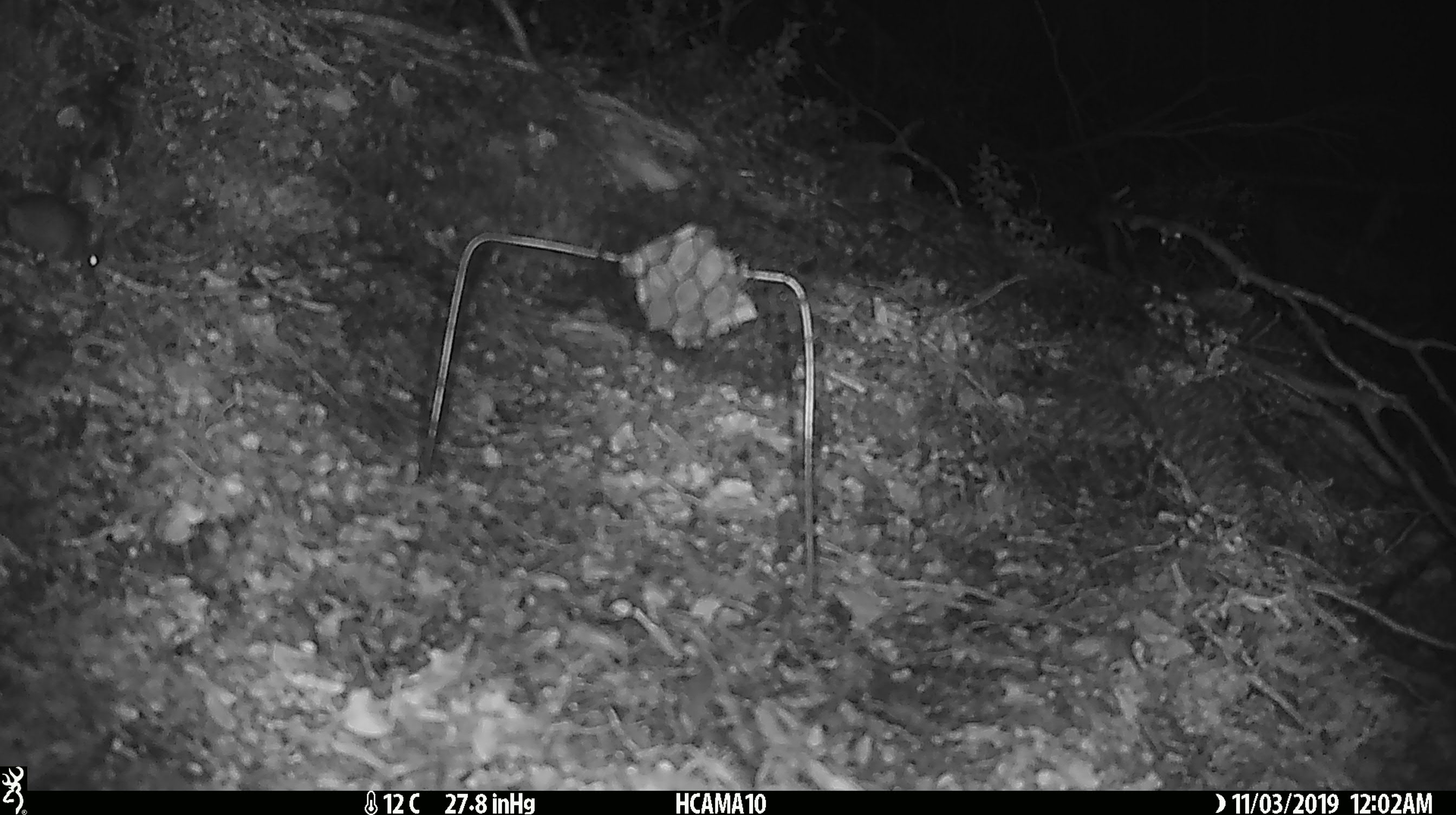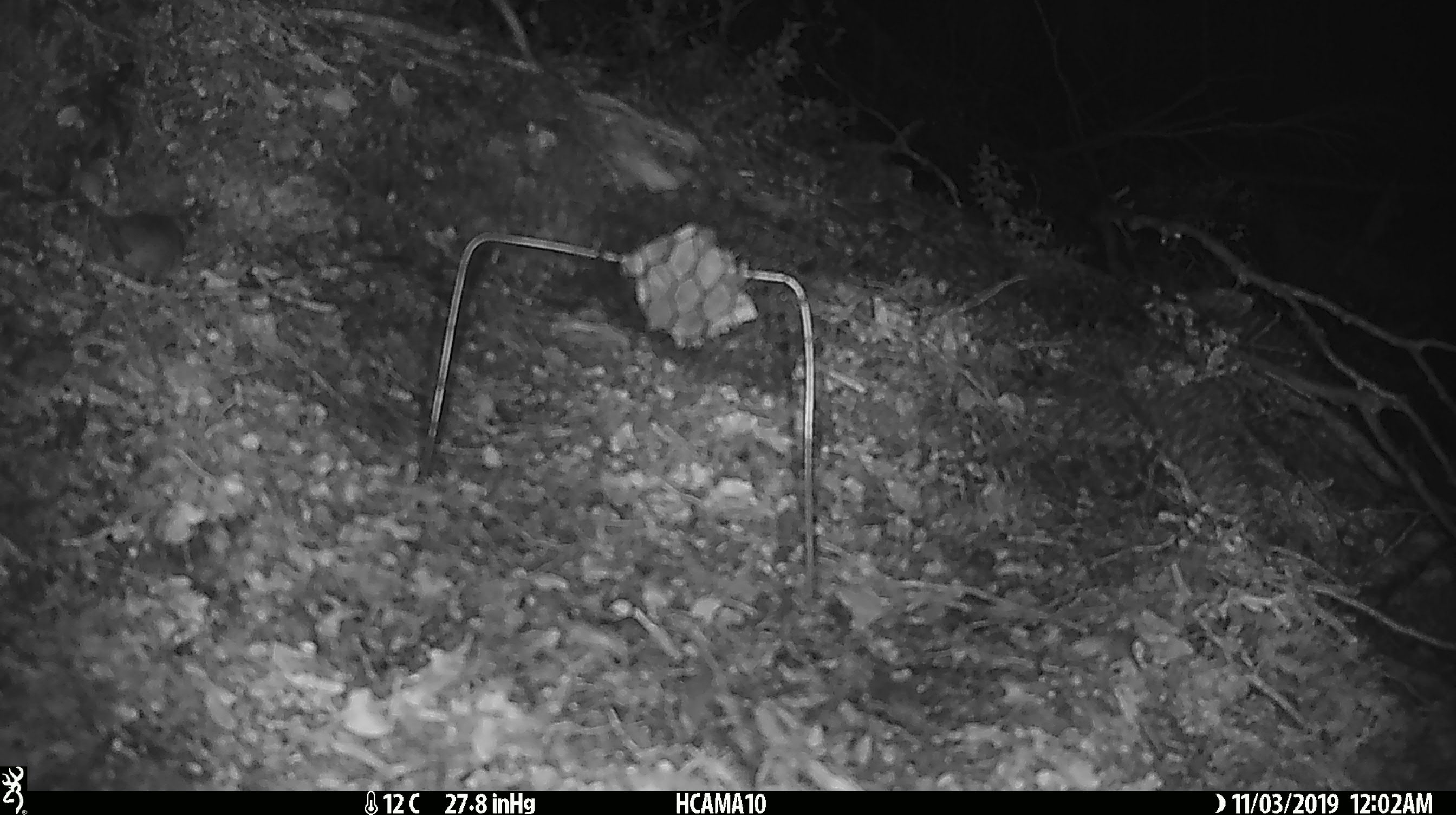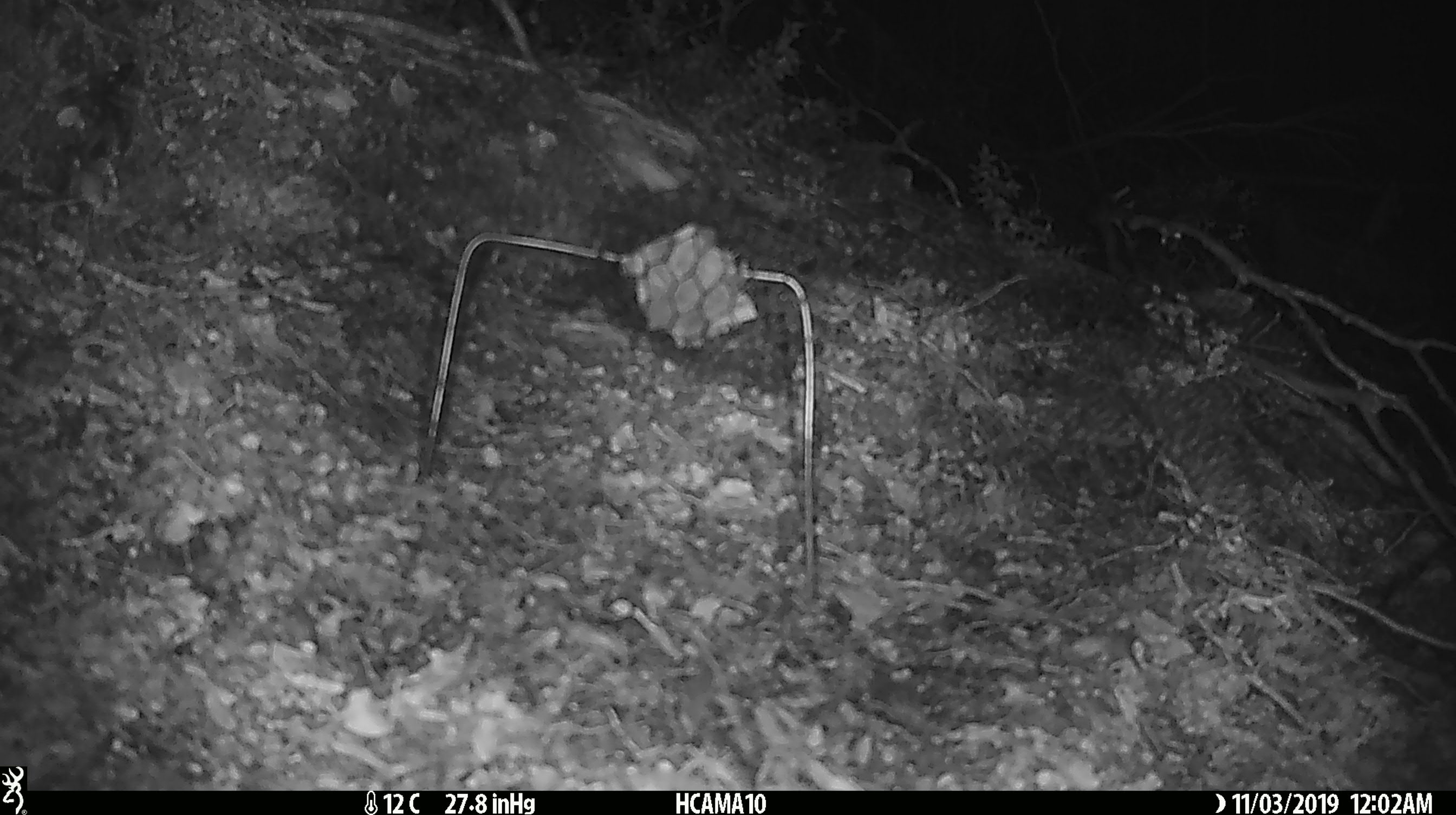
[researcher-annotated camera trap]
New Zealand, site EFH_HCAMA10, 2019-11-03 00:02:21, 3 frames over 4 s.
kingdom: Animalia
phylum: Chordata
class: Mammalia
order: Rodentia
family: Muridae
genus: Mus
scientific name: Mus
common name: mouse